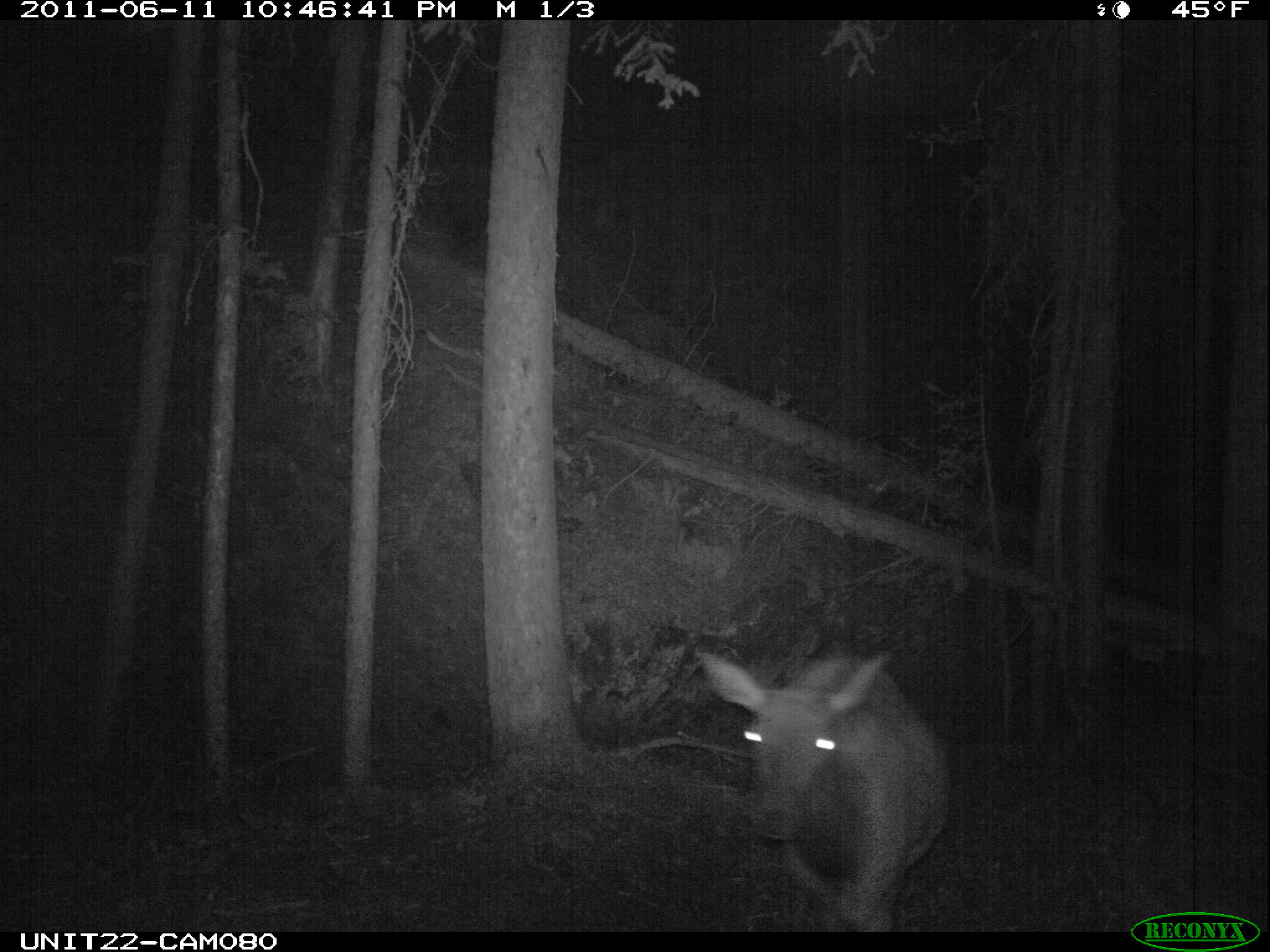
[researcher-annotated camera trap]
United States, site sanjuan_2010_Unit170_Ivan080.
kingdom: Animalia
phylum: Chordata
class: Mammalia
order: Artiodactyla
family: Cervidae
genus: Cervus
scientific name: Cervus elaphus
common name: red deer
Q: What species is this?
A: Cervus elaphus (red deer).